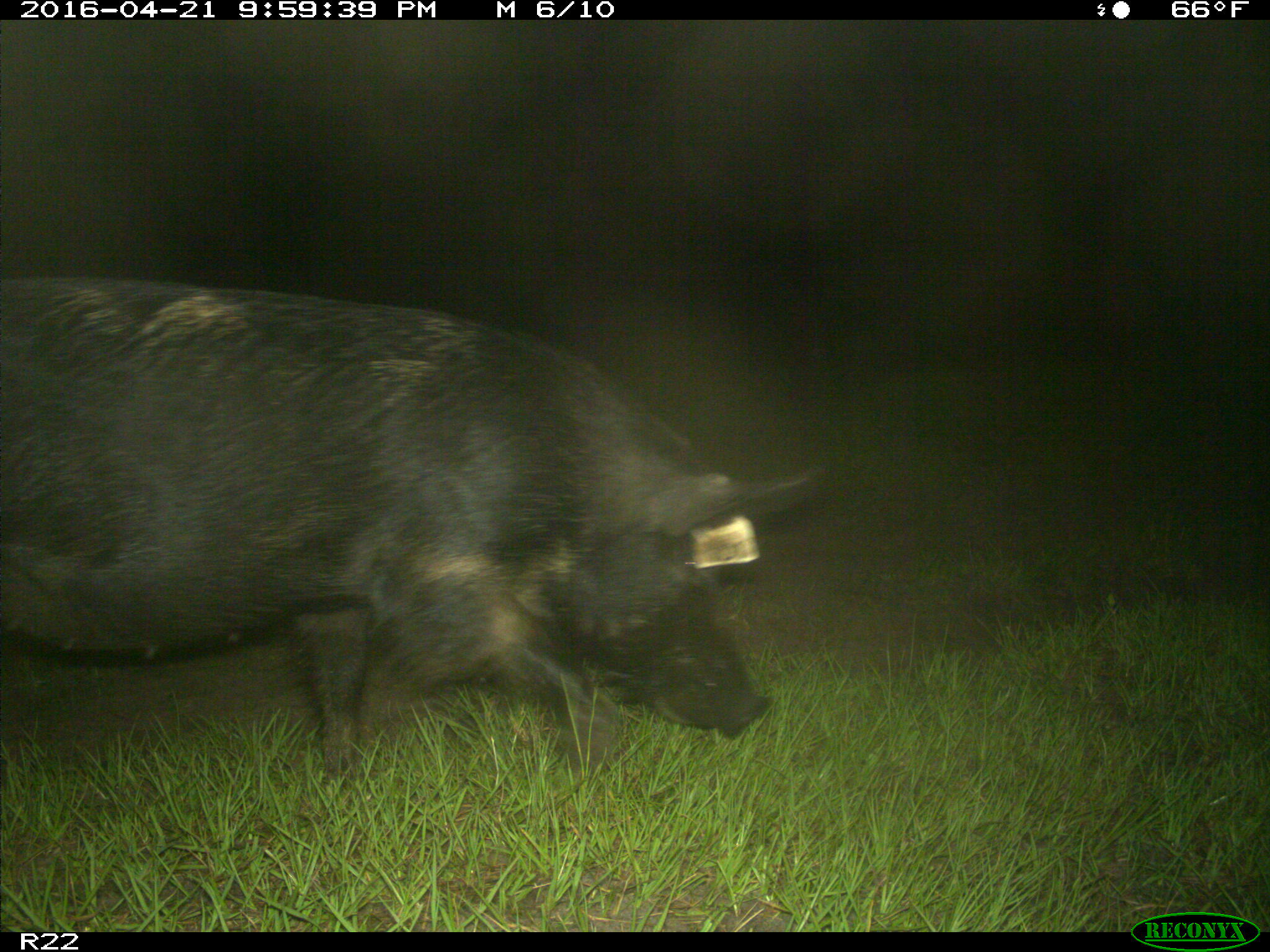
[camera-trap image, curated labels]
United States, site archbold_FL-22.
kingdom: Animalia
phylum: Chordata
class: Mammalia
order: Artiodactyla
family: Suidae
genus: Sus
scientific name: Sus scrofa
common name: wild boar